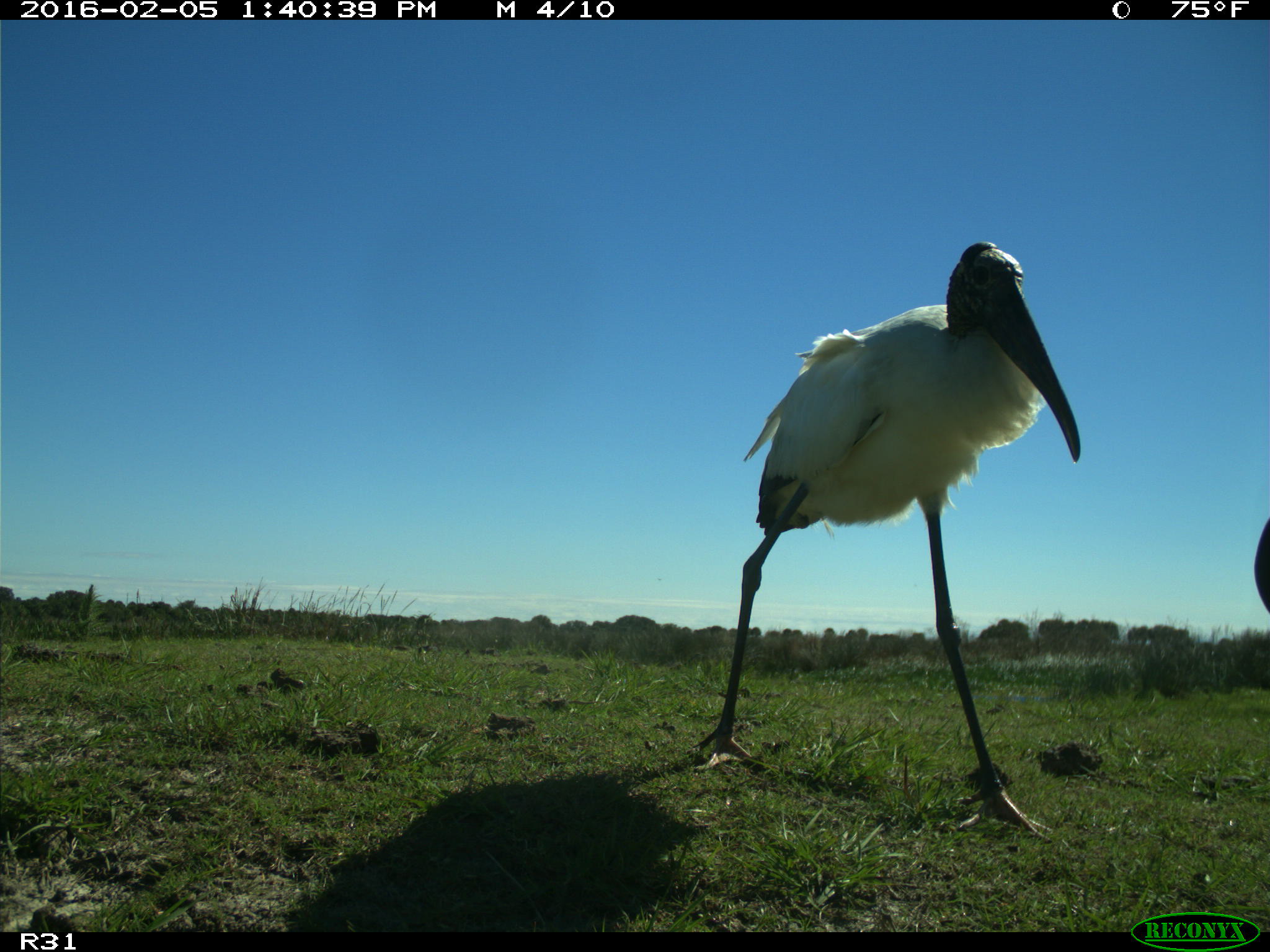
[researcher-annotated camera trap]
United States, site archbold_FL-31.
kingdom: Animalia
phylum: Chordata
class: Aves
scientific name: Aves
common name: birds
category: unidentified bird